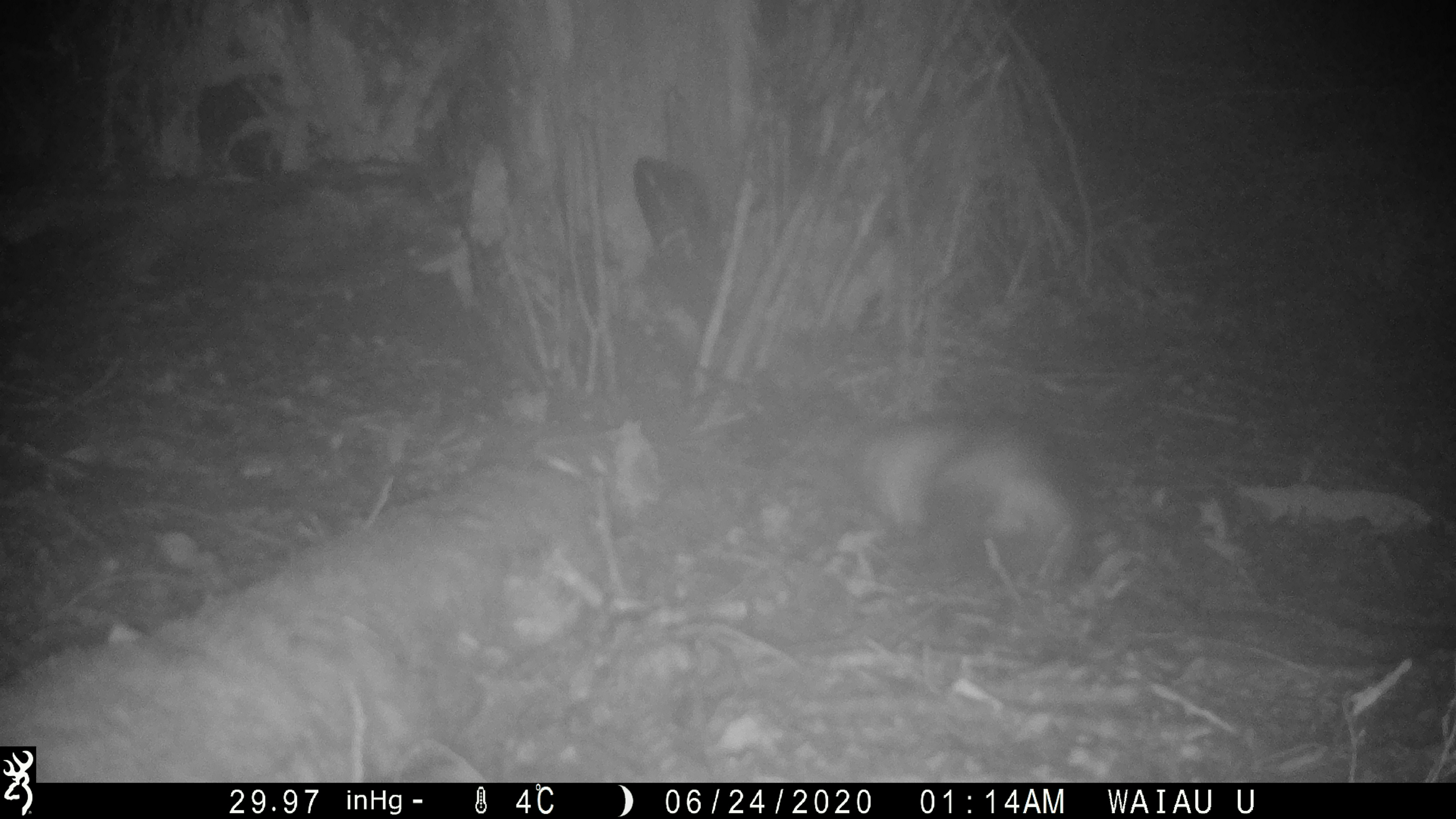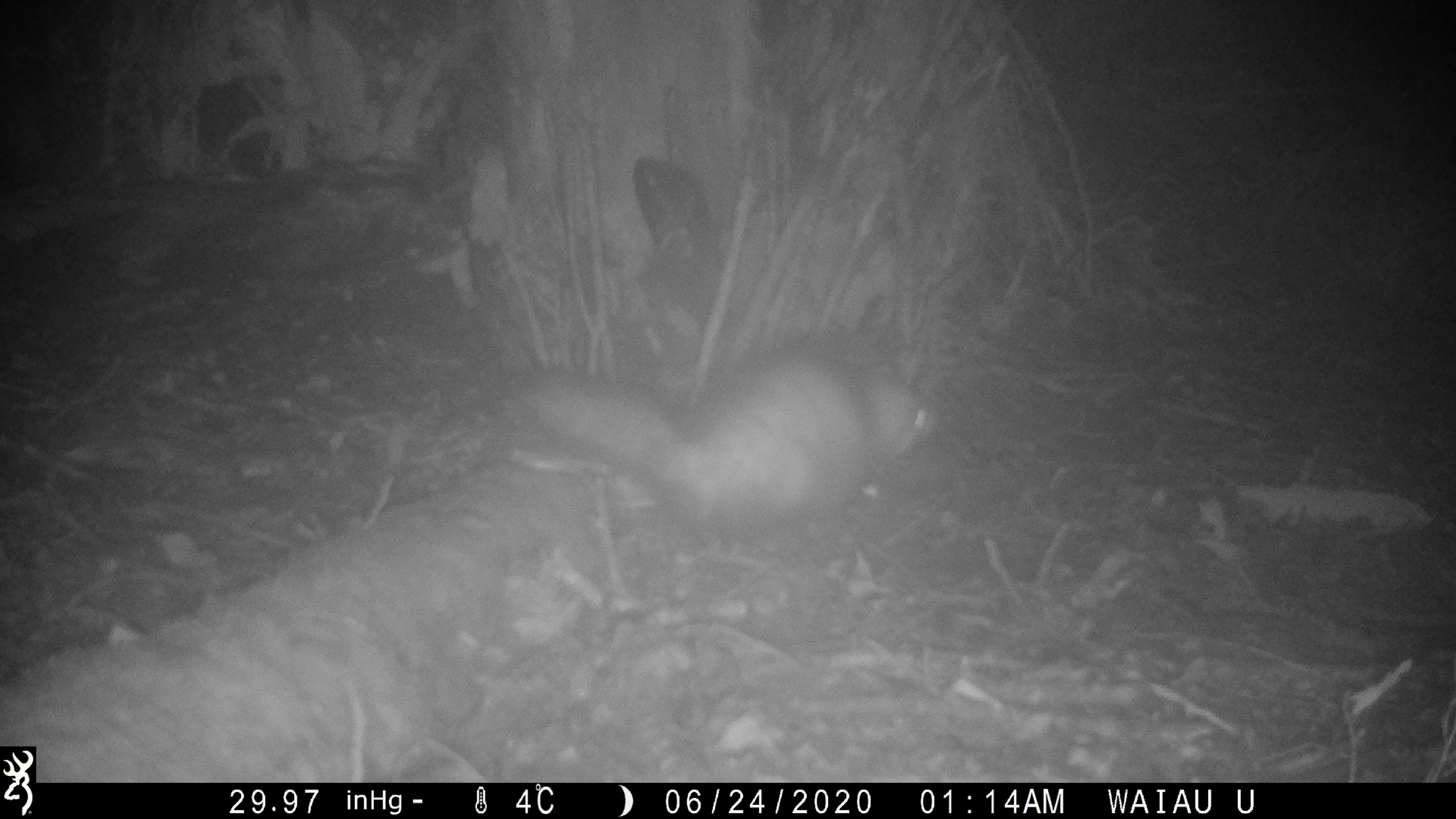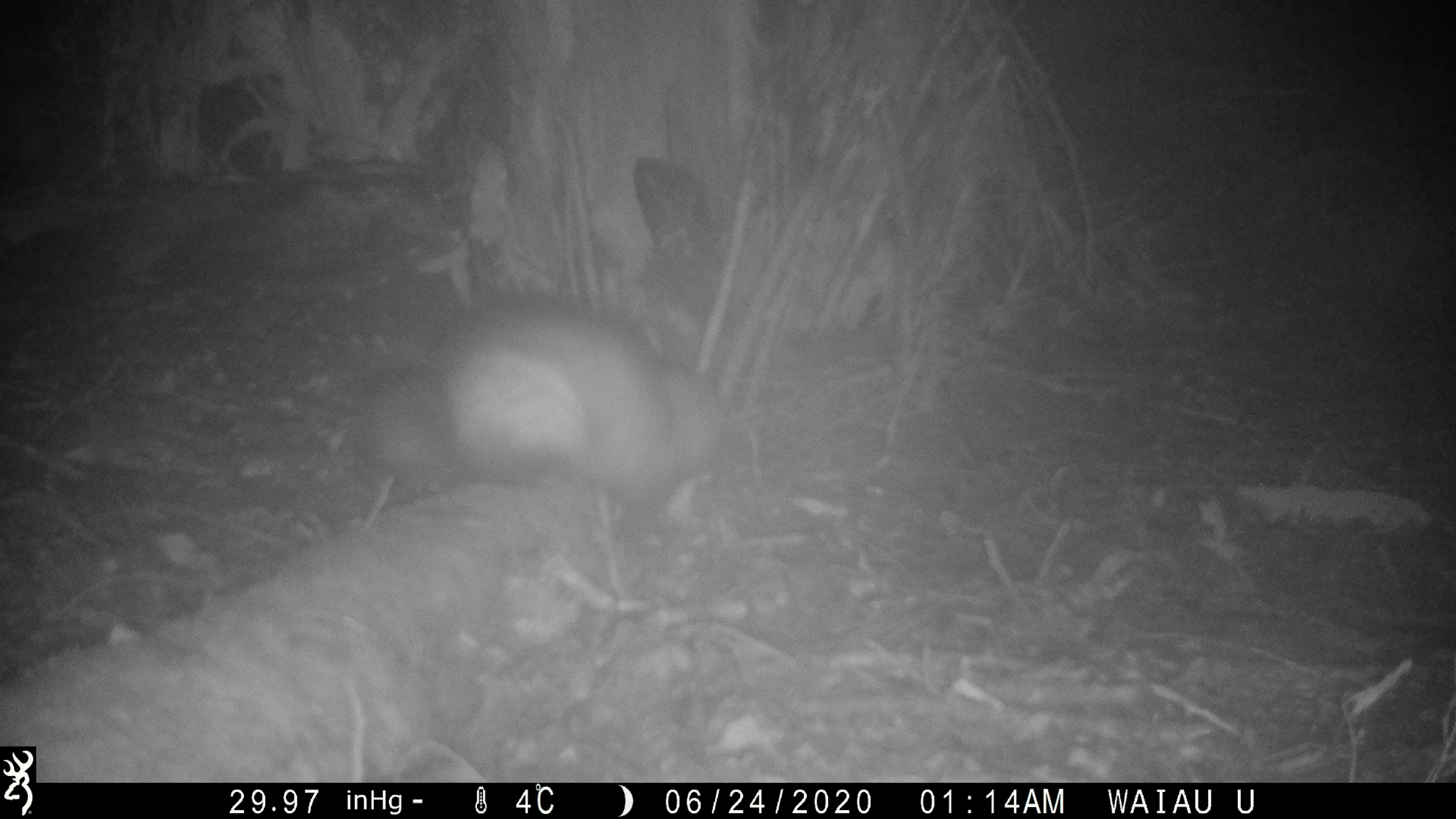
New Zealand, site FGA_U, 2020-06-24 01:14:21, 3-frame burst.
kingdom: Animalia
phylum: Chordata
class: Mammalia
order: Carnivora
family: Mustelidae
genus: Mustela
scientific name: Mustela furo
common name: ferret